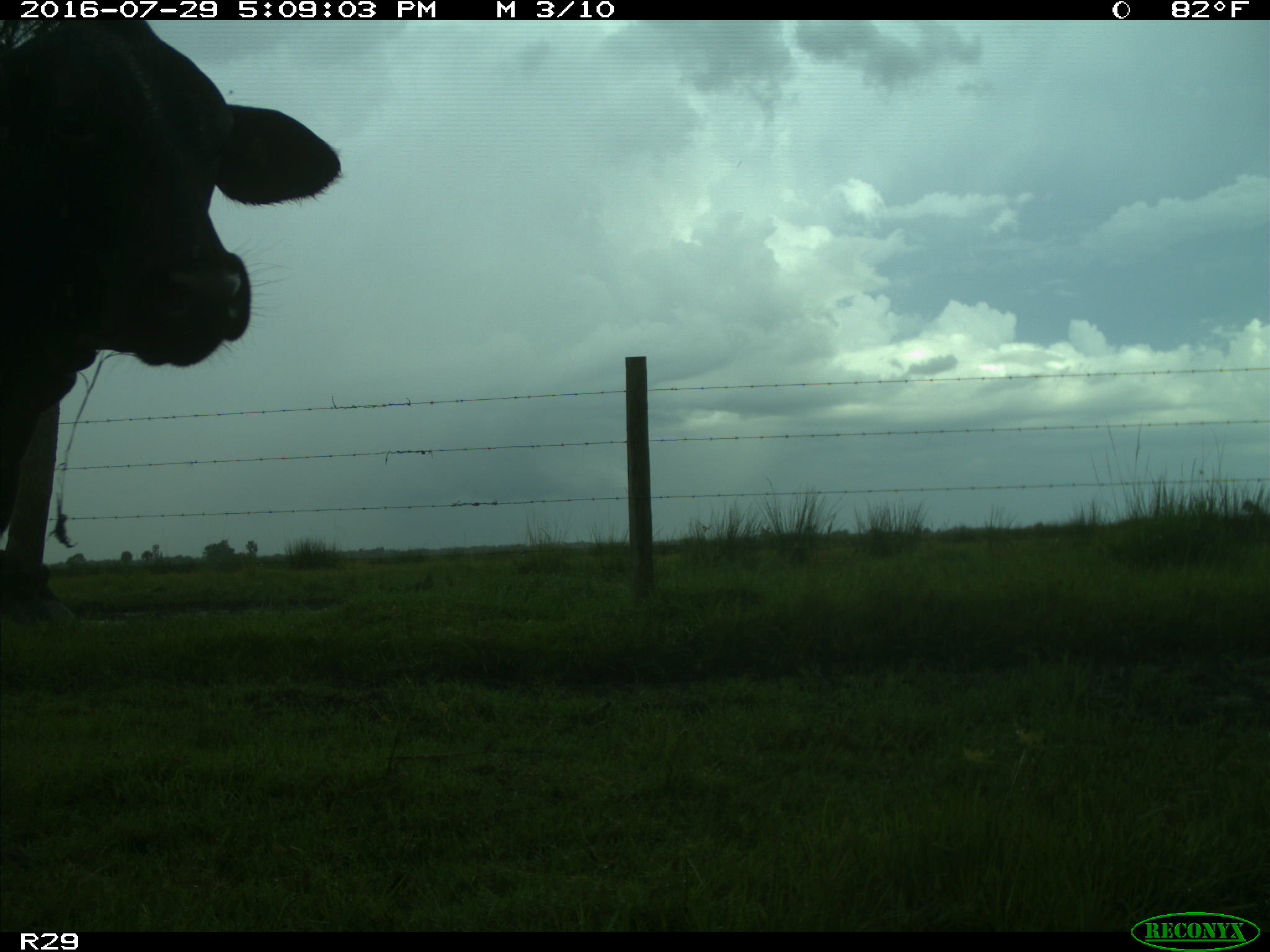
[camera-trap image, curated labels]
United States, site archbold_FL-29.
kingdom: Animalia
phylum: Chordata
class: Mammalia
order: Artiodactyla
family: Bovidae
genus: Bos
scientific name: Bos taurus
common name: domestic cow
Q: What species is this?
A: Bos taurus (domestic cow).